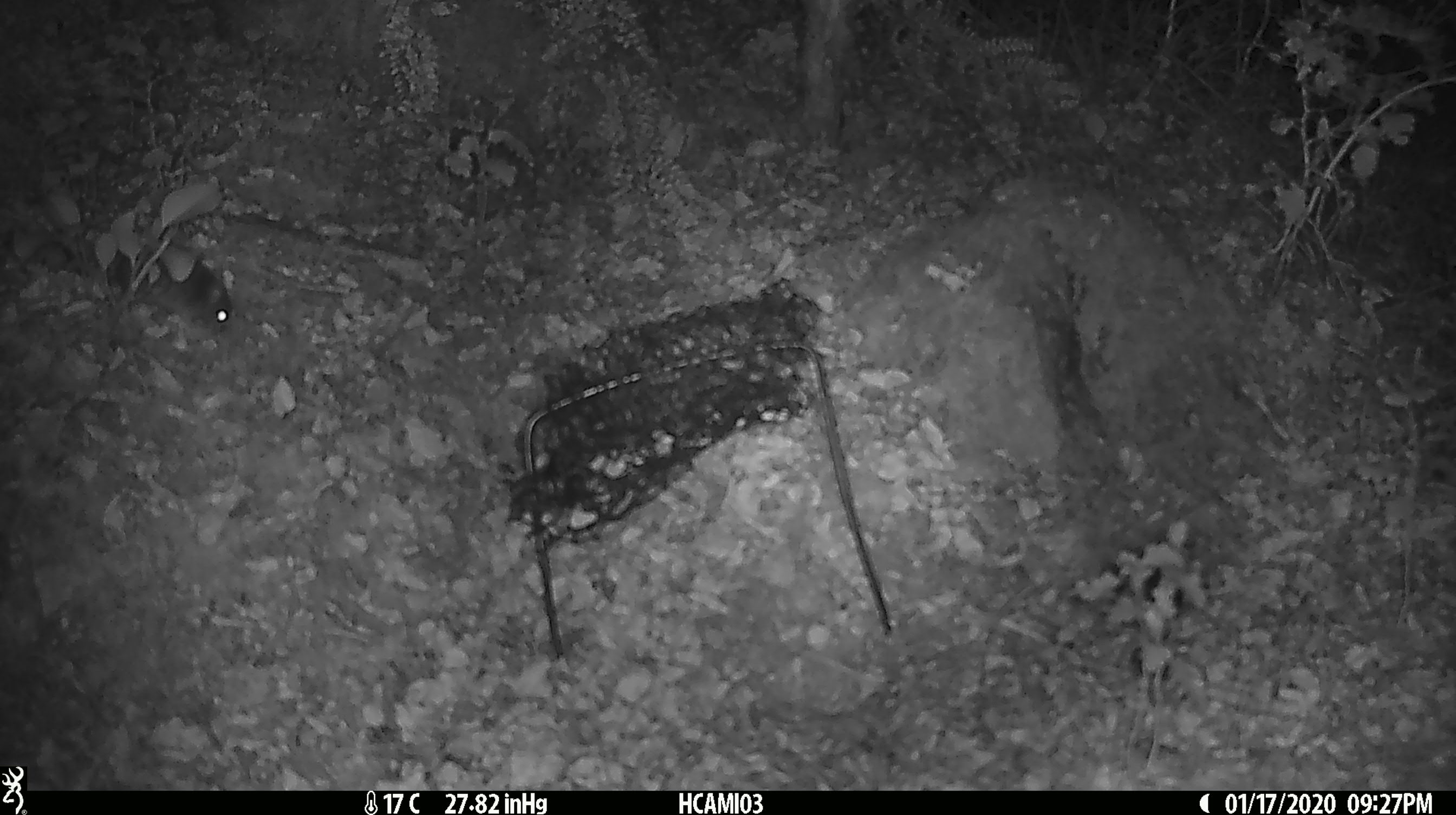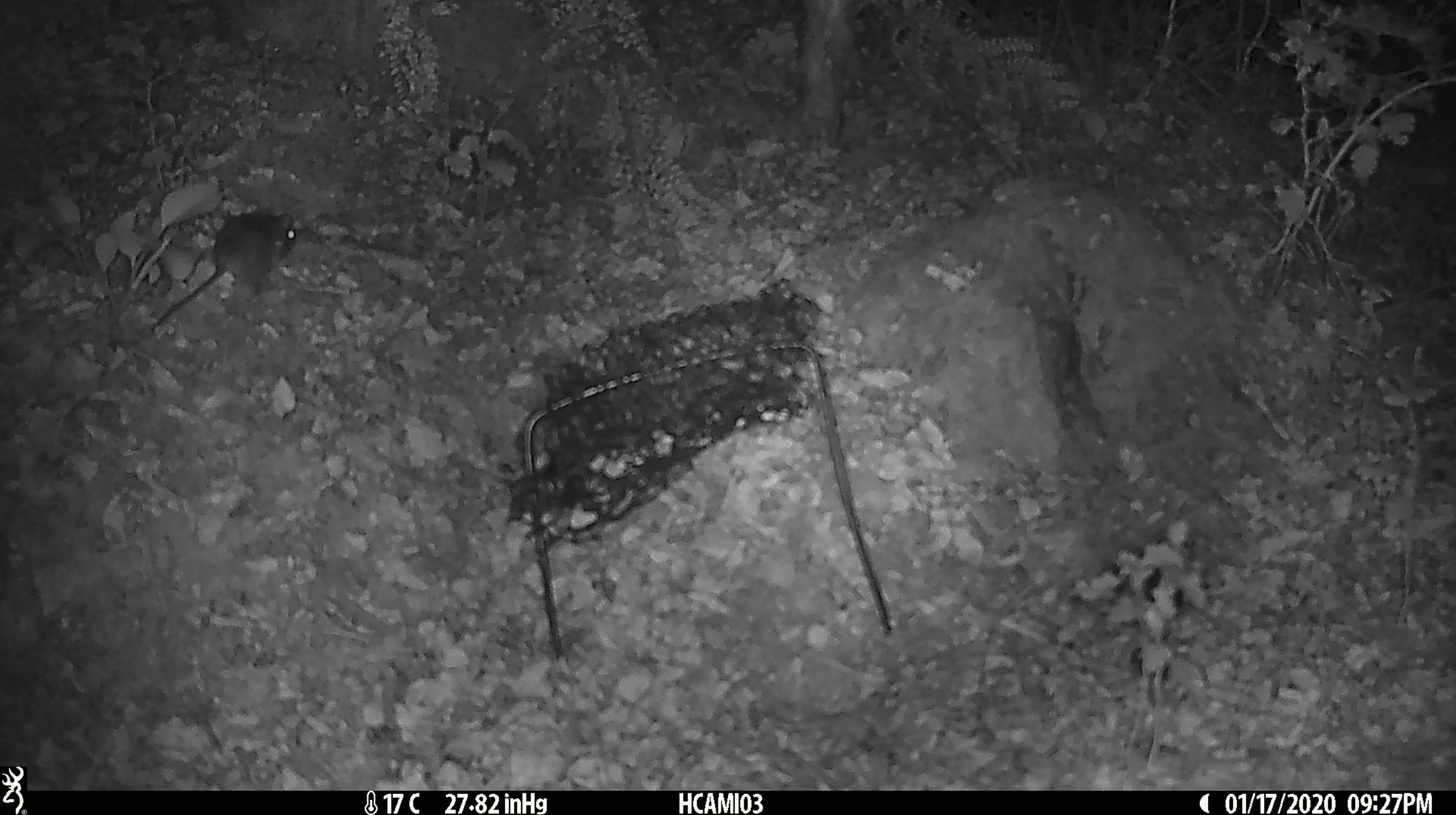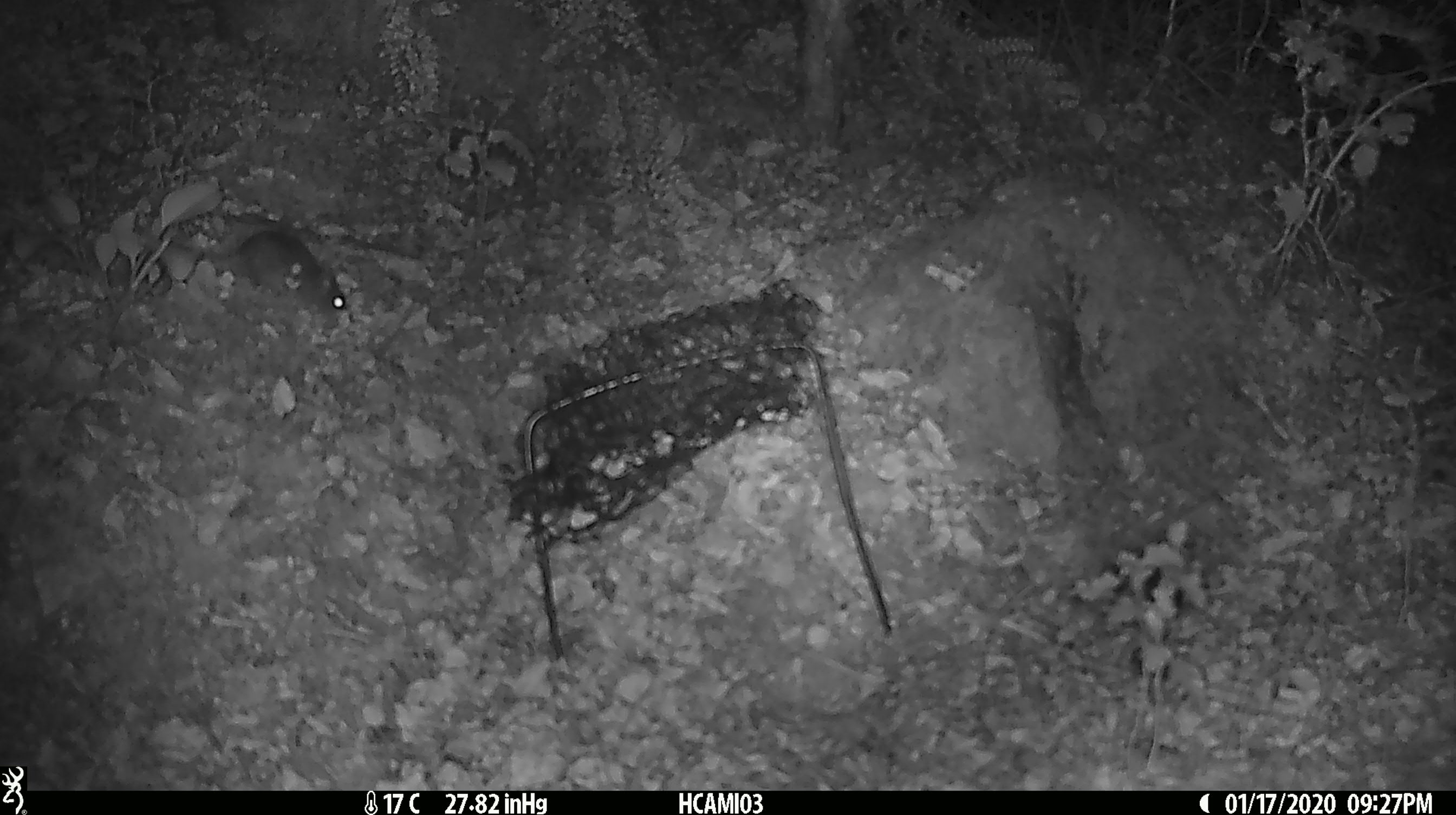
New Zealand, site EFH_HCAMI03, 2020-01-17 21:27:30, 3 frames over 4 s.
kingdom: Animalia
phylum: Chordata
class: Mammalia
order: Rodentia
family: Muridae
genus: Mus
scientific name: Mus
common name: mouse